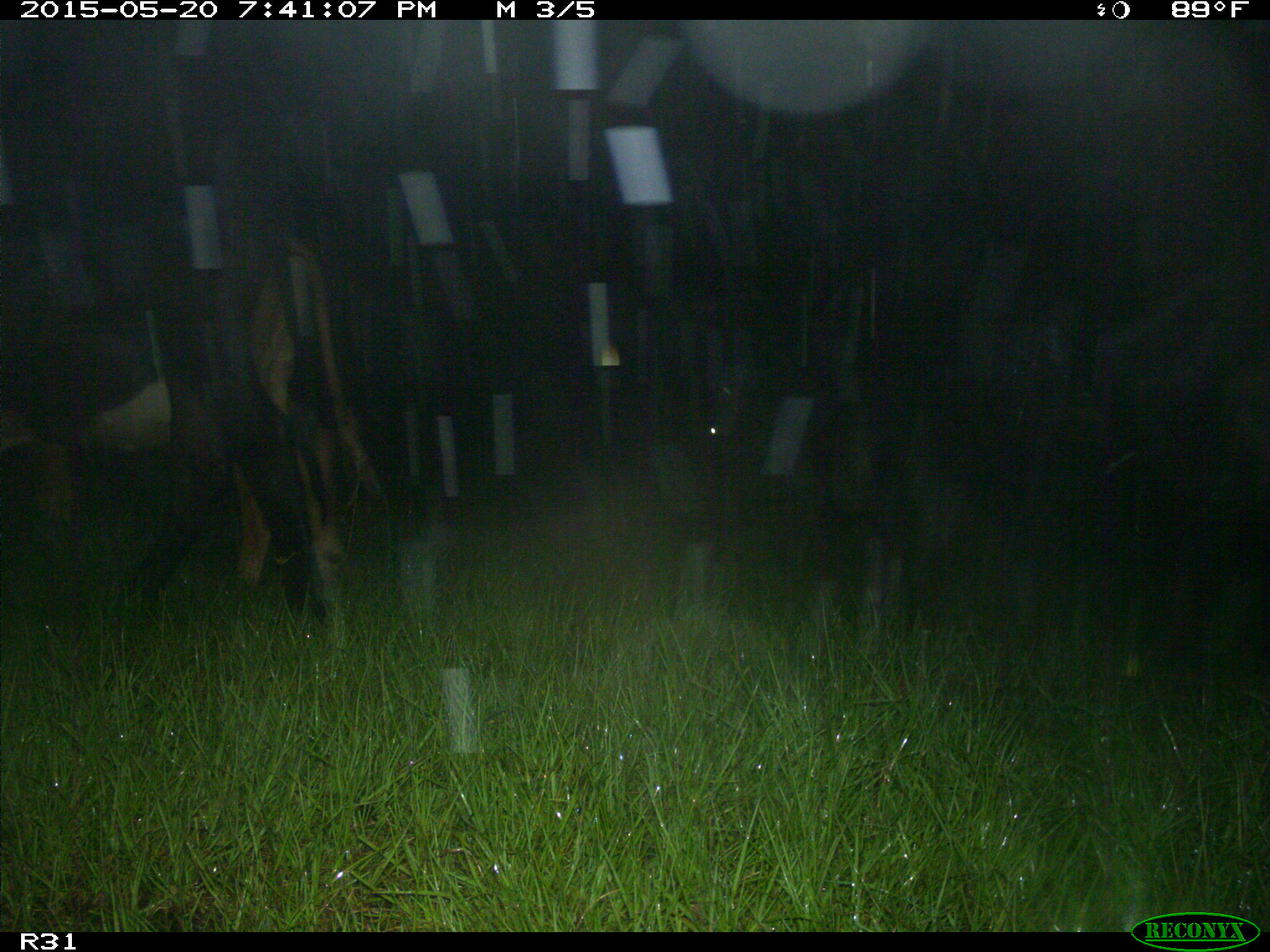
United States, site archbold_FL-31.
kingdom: Animalia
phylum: Chordata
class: Mammalia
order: Artiodactyla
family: Bovidae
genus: Bos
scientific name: Bos taurus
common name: domestic cow